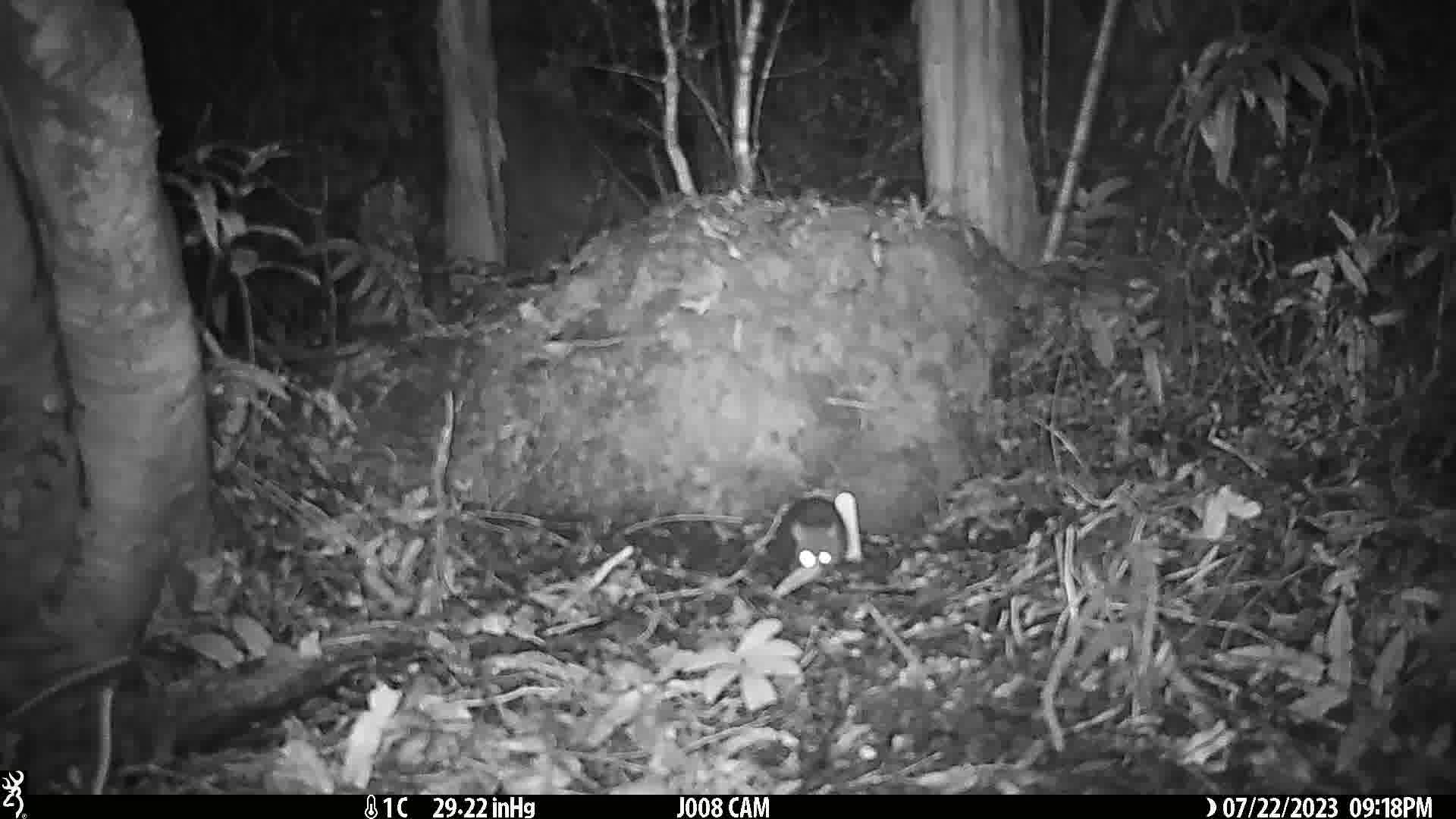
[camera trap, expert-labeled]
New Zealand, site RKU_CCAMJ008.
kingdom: Animalia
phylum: Chordata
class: Mammalia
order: Rodentia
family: Muridae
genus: Rattus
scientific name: Rattus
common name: rat